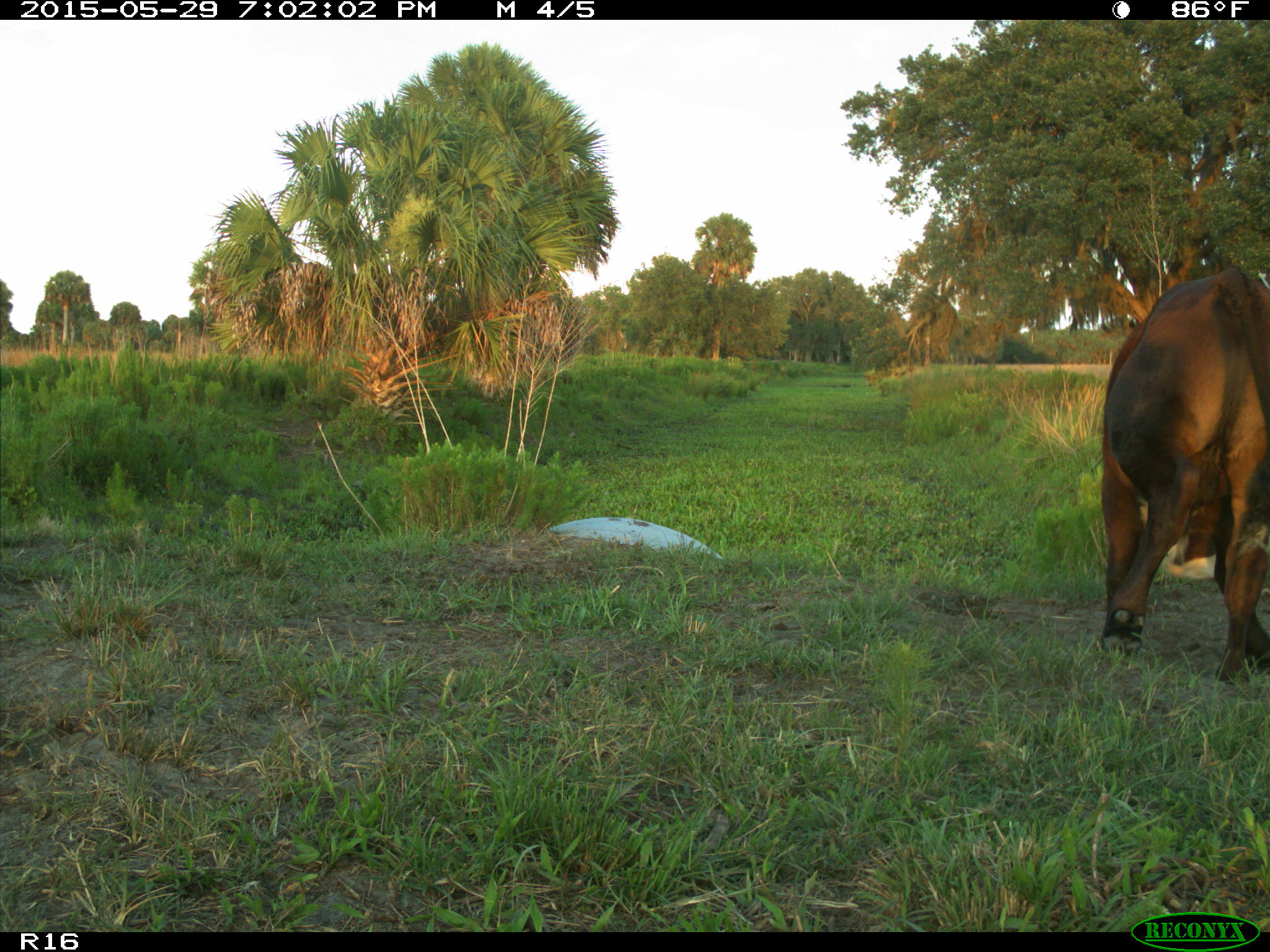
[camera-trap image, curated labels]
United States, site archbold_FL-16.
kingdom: Animalia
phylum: Chordata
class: Mammalia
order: Artiodactyla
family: Bovidae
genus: Bos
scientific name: Bos taurus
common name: domestic cow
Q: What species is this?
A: Bos taurus (domestic cow).